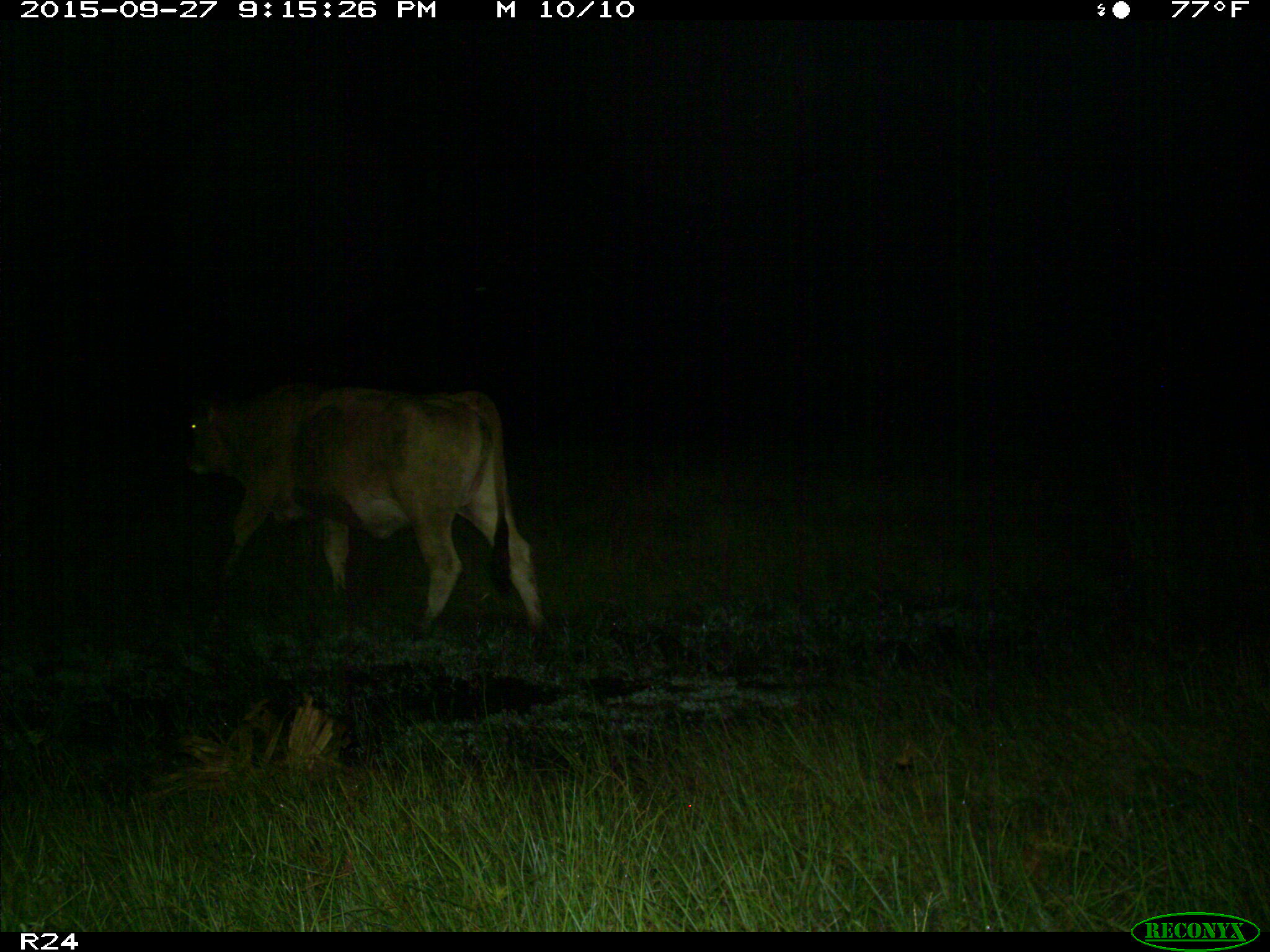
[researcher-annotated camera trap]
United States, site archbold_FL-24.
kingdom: Animalia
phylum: Chordata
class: Mammalia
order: Artiodactyla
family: Bovidae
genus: Bos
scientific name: Bos taurus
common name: domestic cow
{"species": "Bos taurus (domestic cow)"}